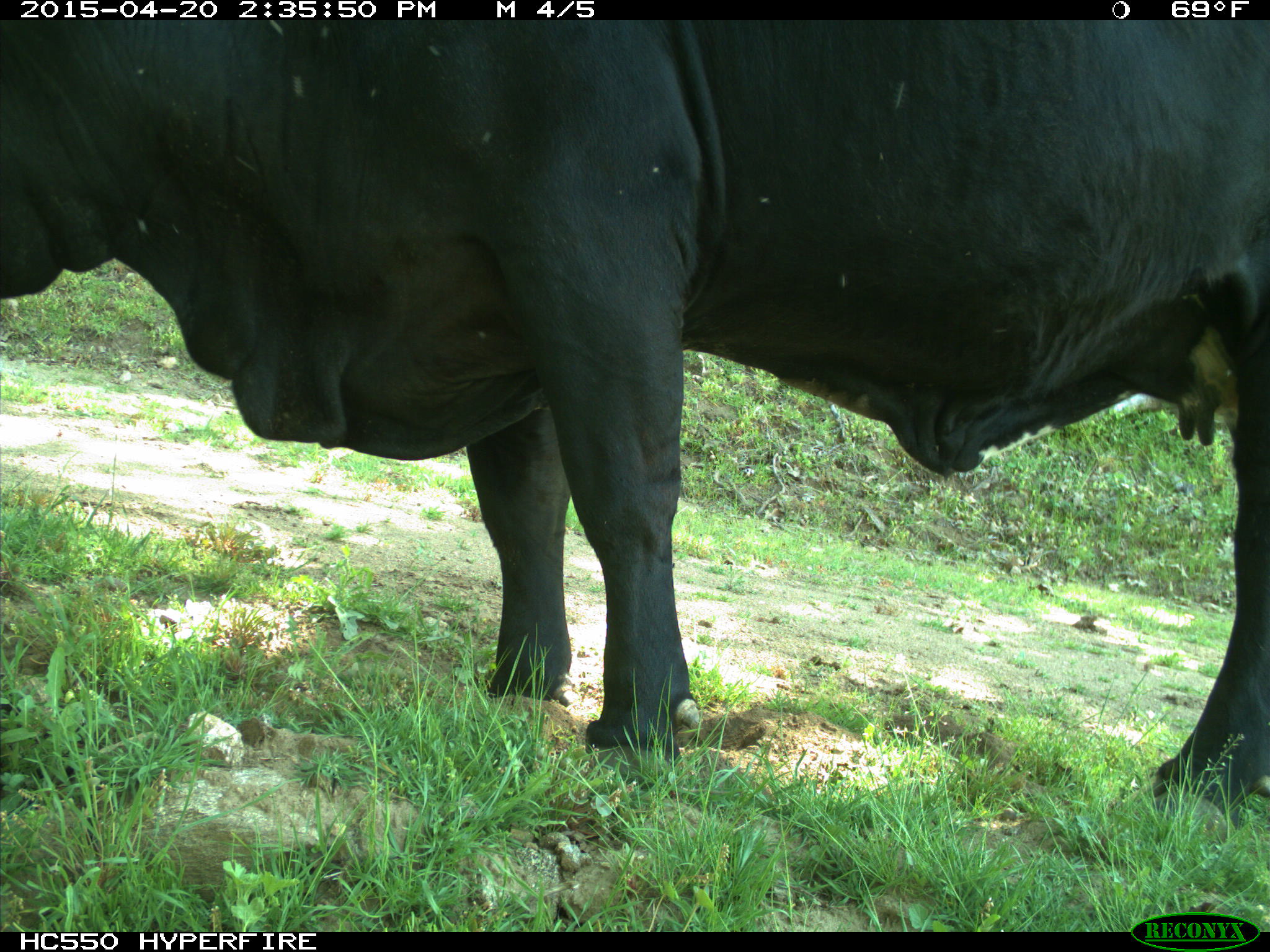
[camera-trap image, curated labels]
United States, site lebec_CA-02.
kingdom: Animalia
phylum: Chordata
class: Mammalia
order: Artiodactyla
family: Bovidae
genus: Bos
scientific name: Bos taurus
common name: domestic cow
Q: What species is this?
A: Bos taurus (domestic cow).